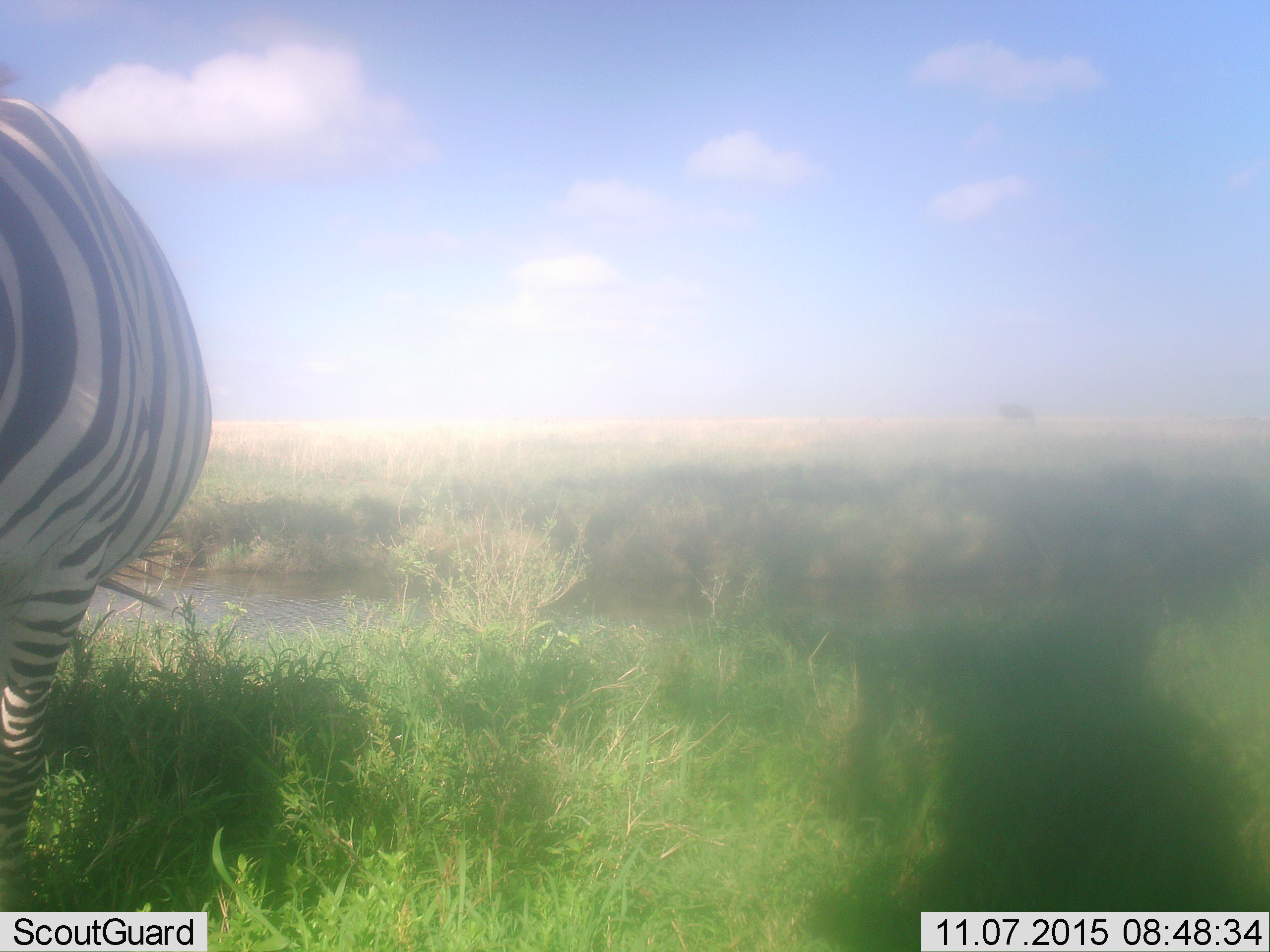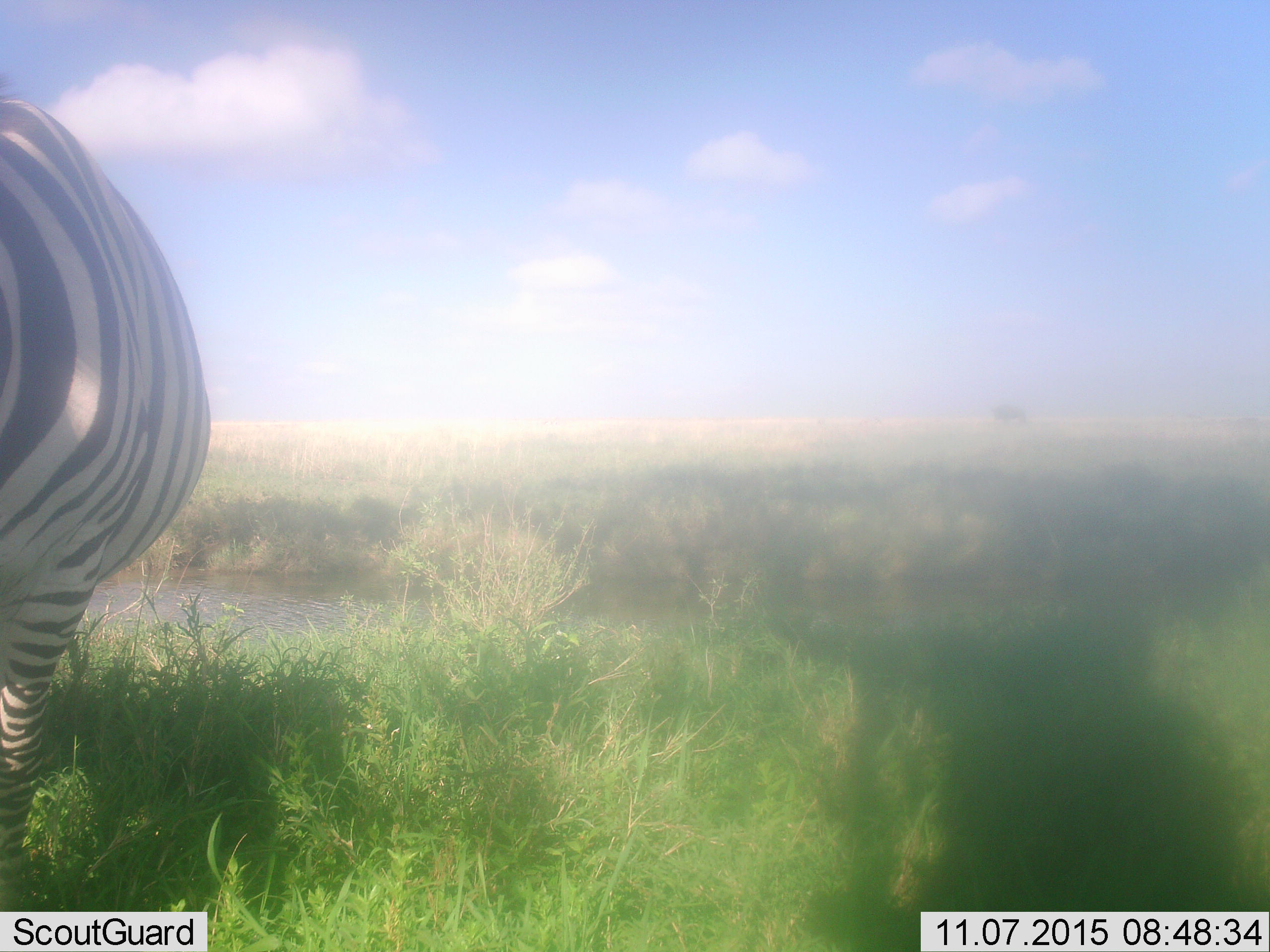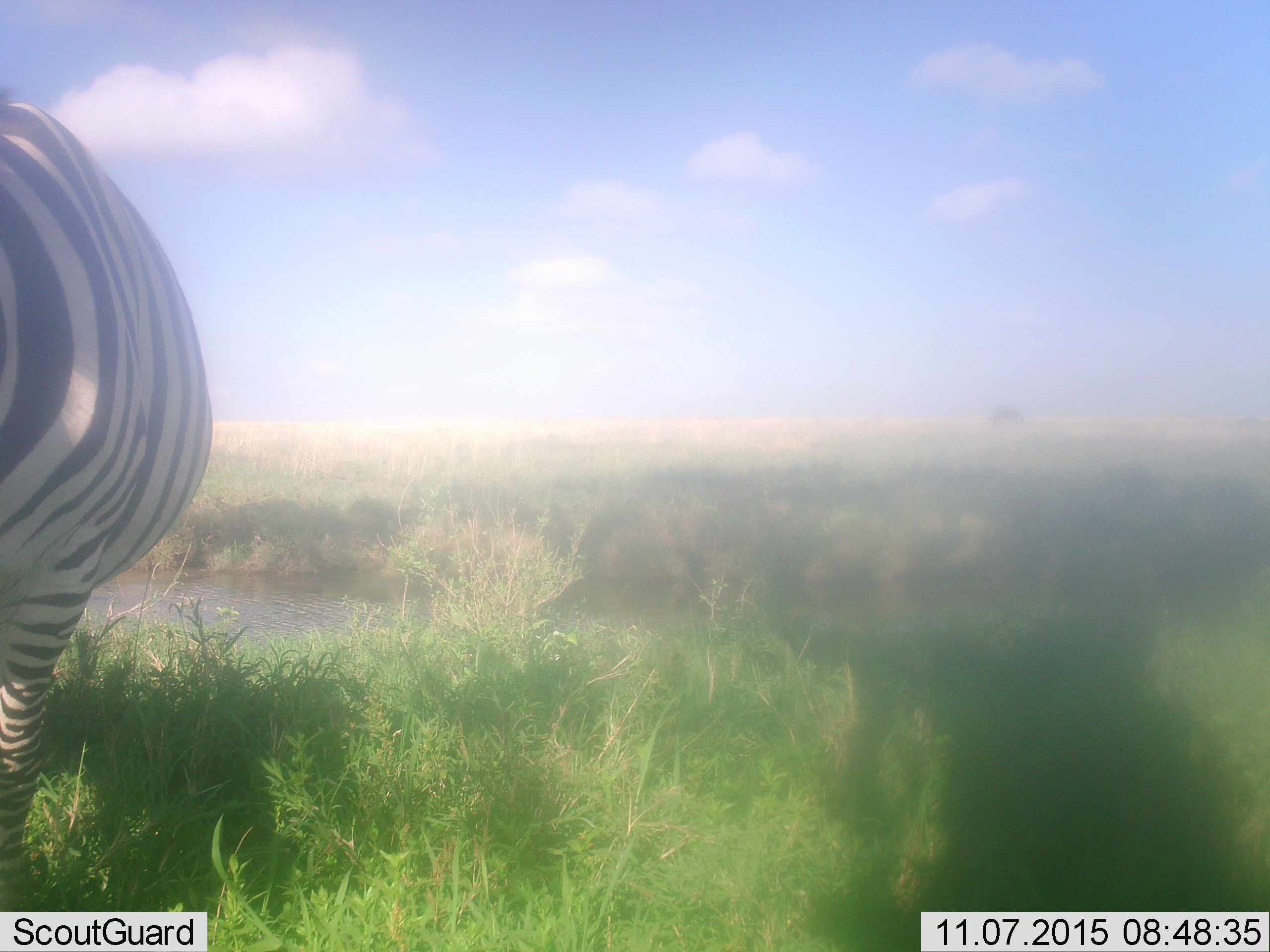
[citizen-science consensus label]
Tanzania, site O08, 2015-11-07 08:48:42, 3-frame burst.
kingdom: Animalia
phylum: Chordata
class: Mammalia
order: Perissodactyla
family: Equidae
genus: Equus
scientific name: Equus quagga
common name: plains zebra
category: zebra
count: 1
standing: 78%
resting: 0%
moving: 11%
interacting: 0%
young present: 0%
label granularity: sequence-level